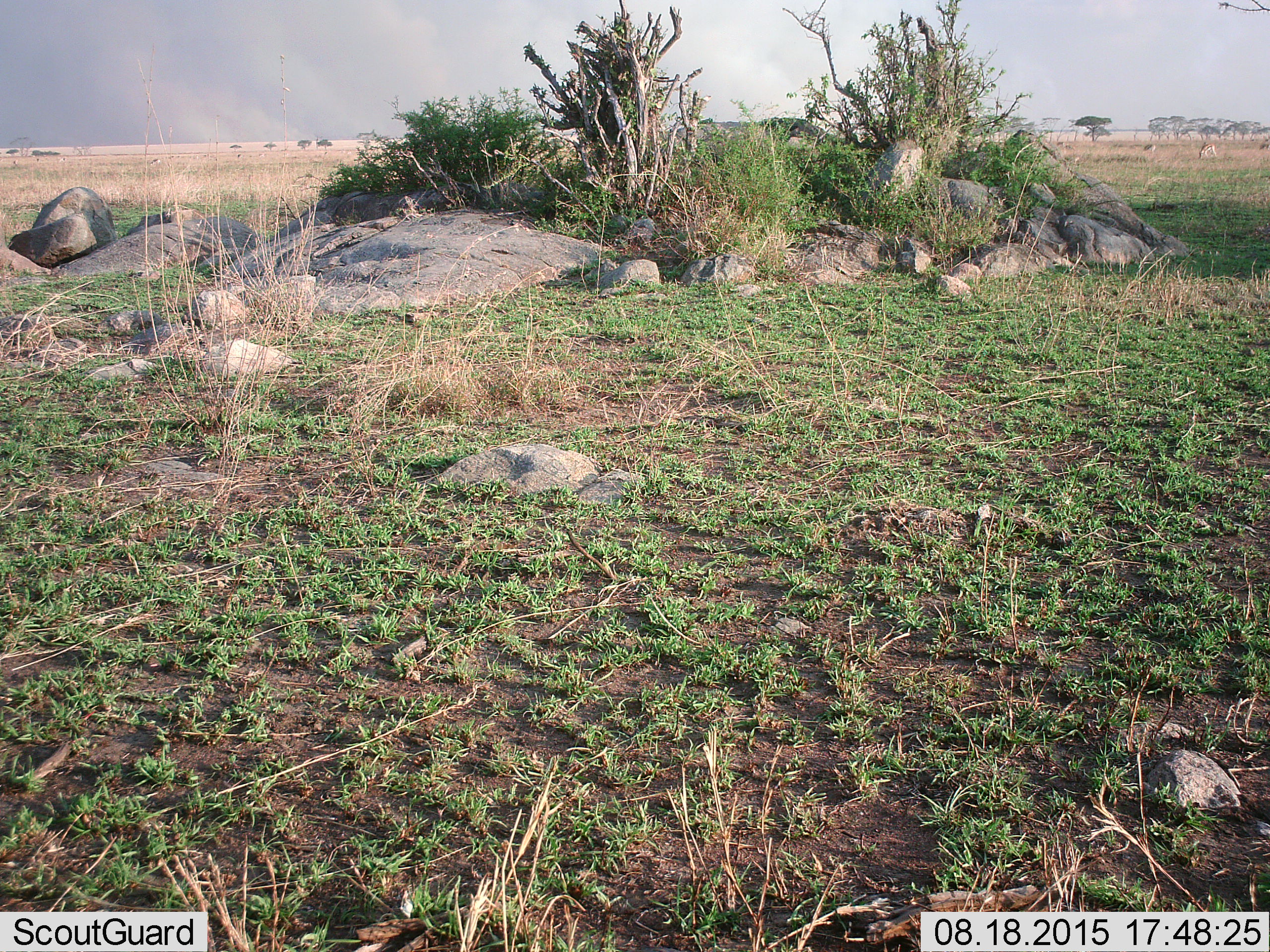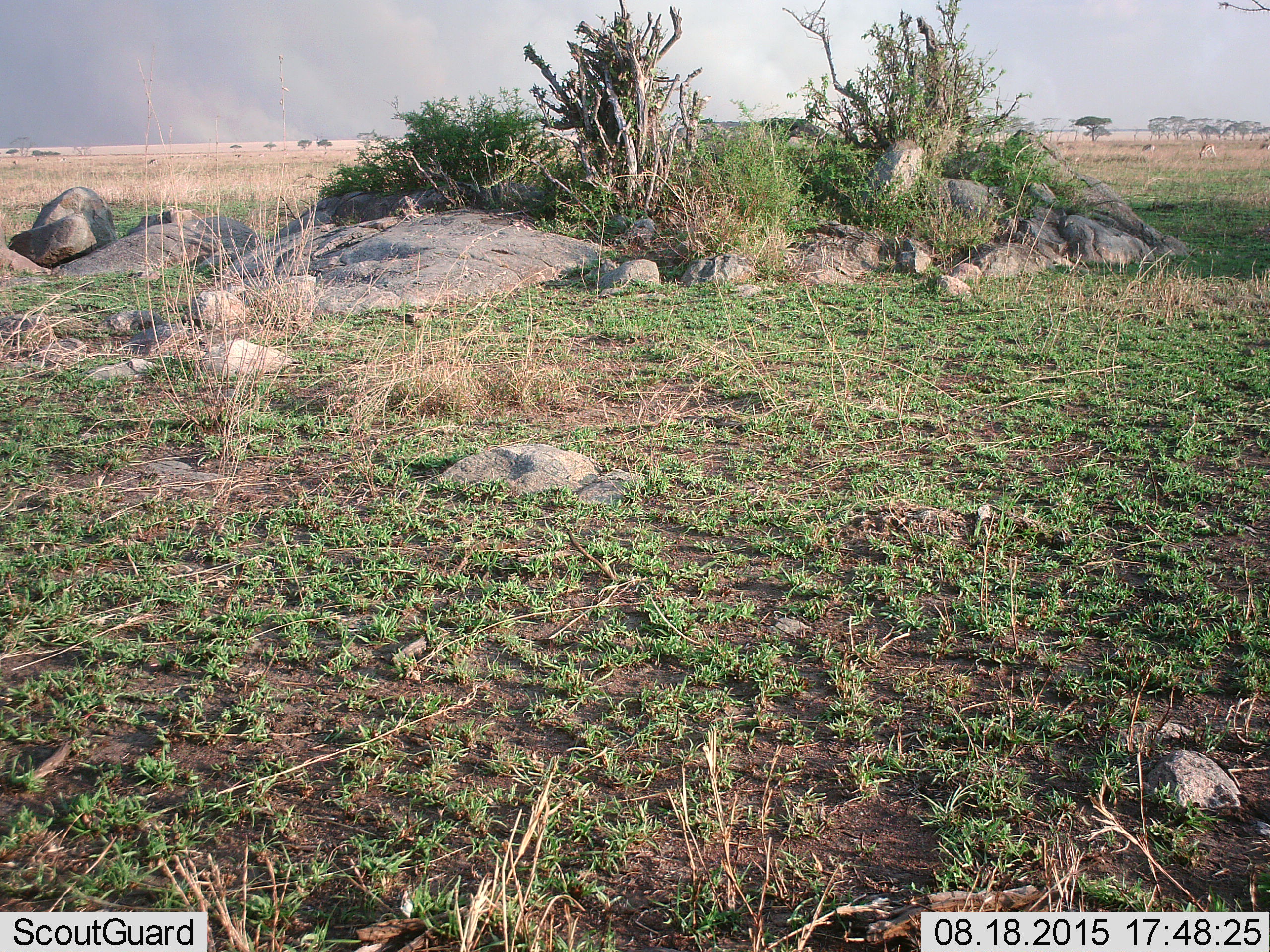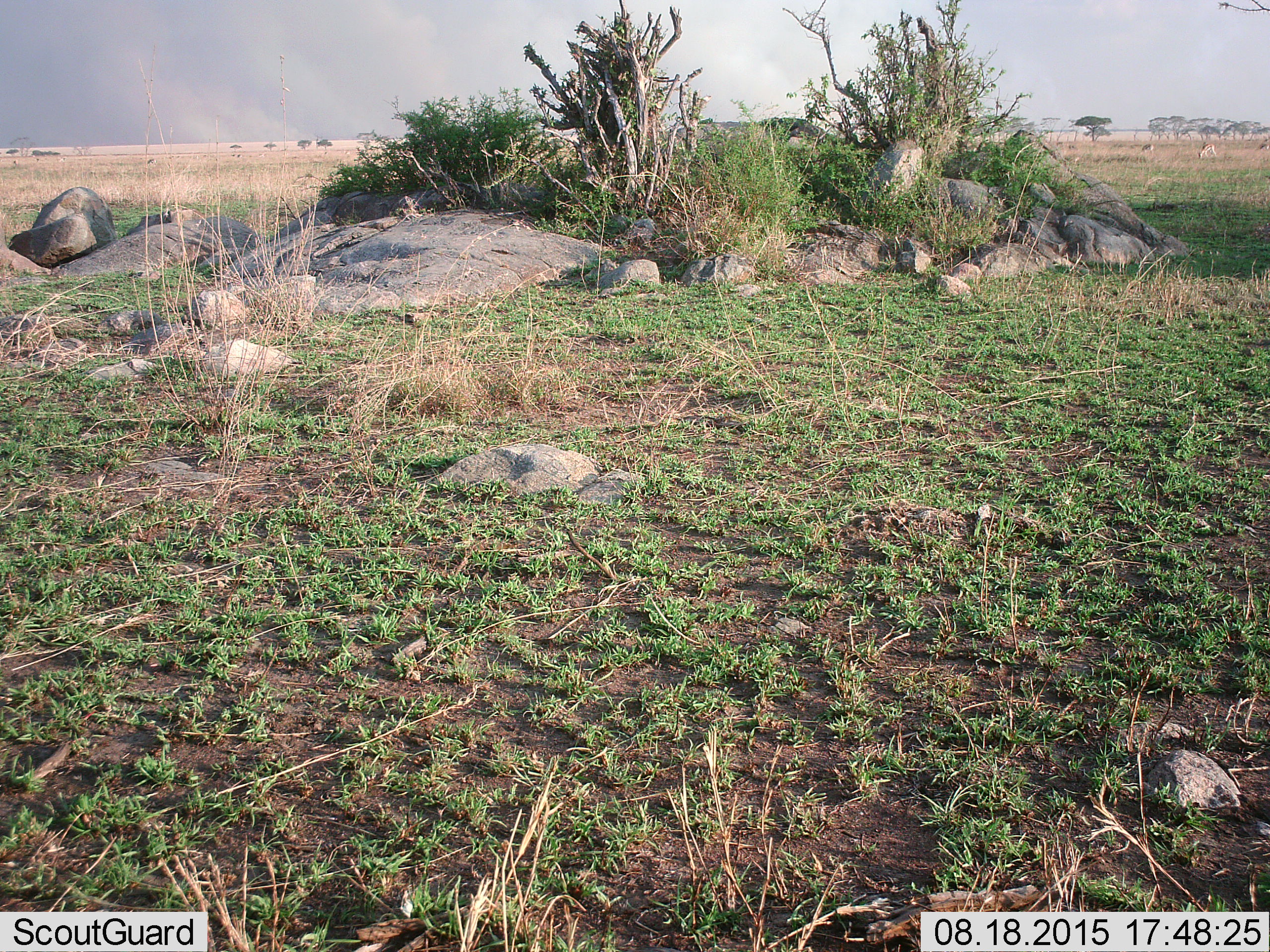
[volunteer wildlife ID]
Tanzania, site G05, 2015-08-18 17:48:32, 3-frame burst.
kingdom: Animalia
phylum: Chordata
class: Mammalia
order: Artiodactyla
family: Bovidae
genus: Eudorcas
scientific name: Eudorcas thomsonii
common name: thomson's gazelle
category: gazellethomsons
Gazellethomsons (thomson's gazelle) (Eudorcas thomsonii), count 7. Behavior (volunteer vote fractions): standing 42%, resting 0%, moving 25%, interacting 0%. Young present (vote fraction): 8%. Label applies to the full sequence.